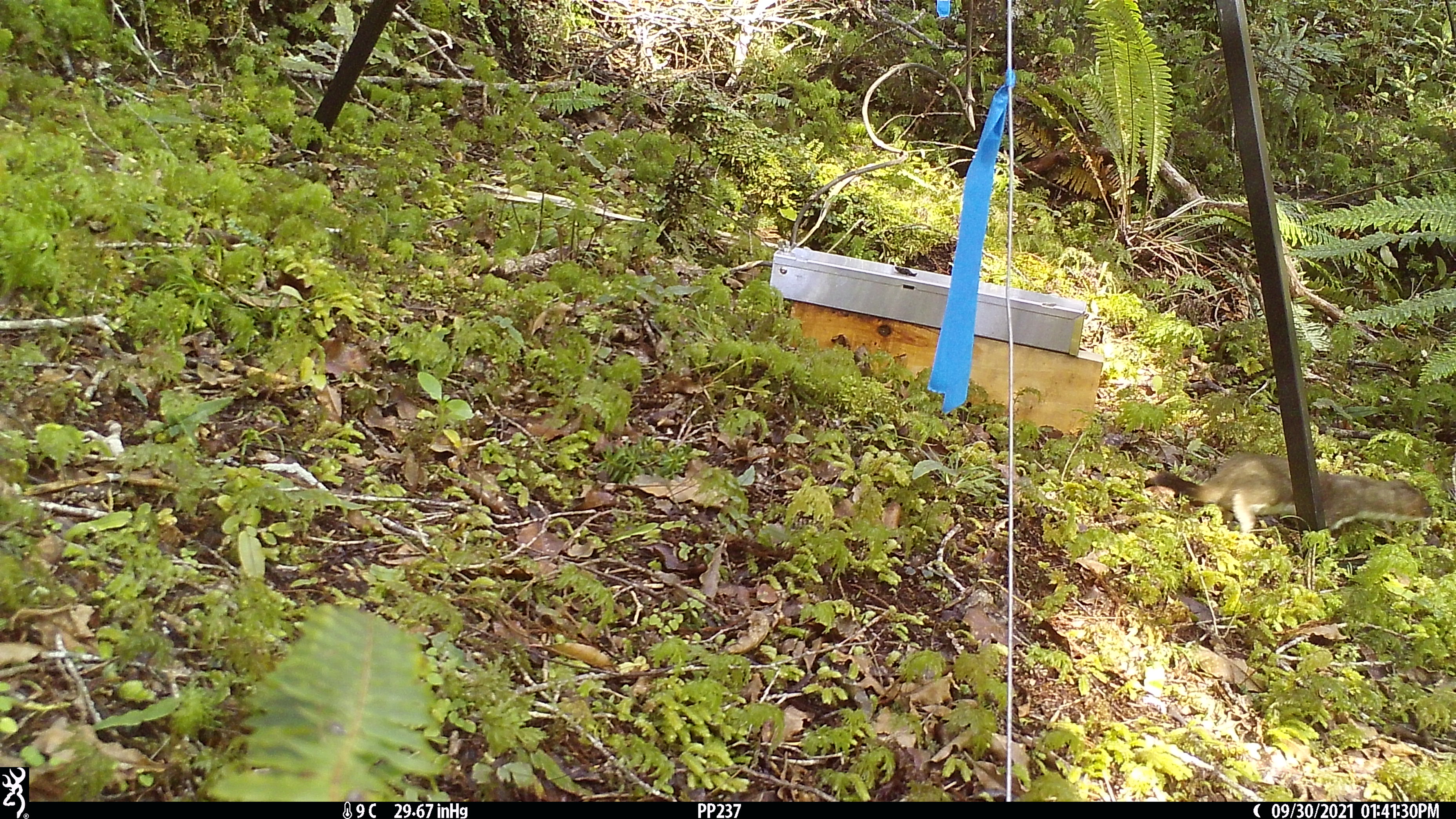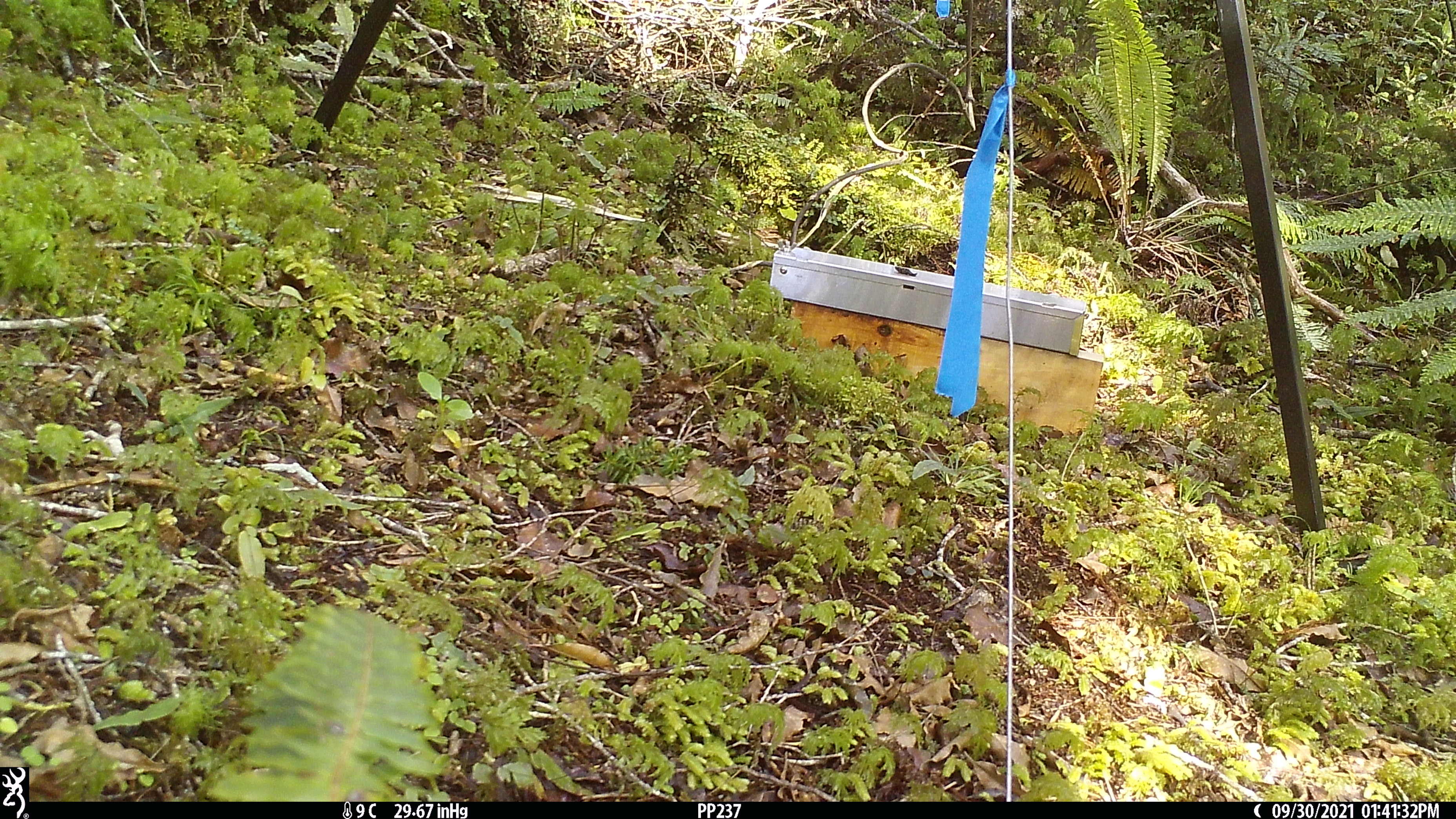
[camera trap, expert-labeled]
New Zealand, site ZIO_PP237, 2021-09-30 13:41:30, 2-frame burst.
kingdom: Animalia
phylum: Chordata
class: Mammalia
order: Carnivora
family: Mustelidae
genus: Mustela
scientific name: Mustela erminea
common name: stoat